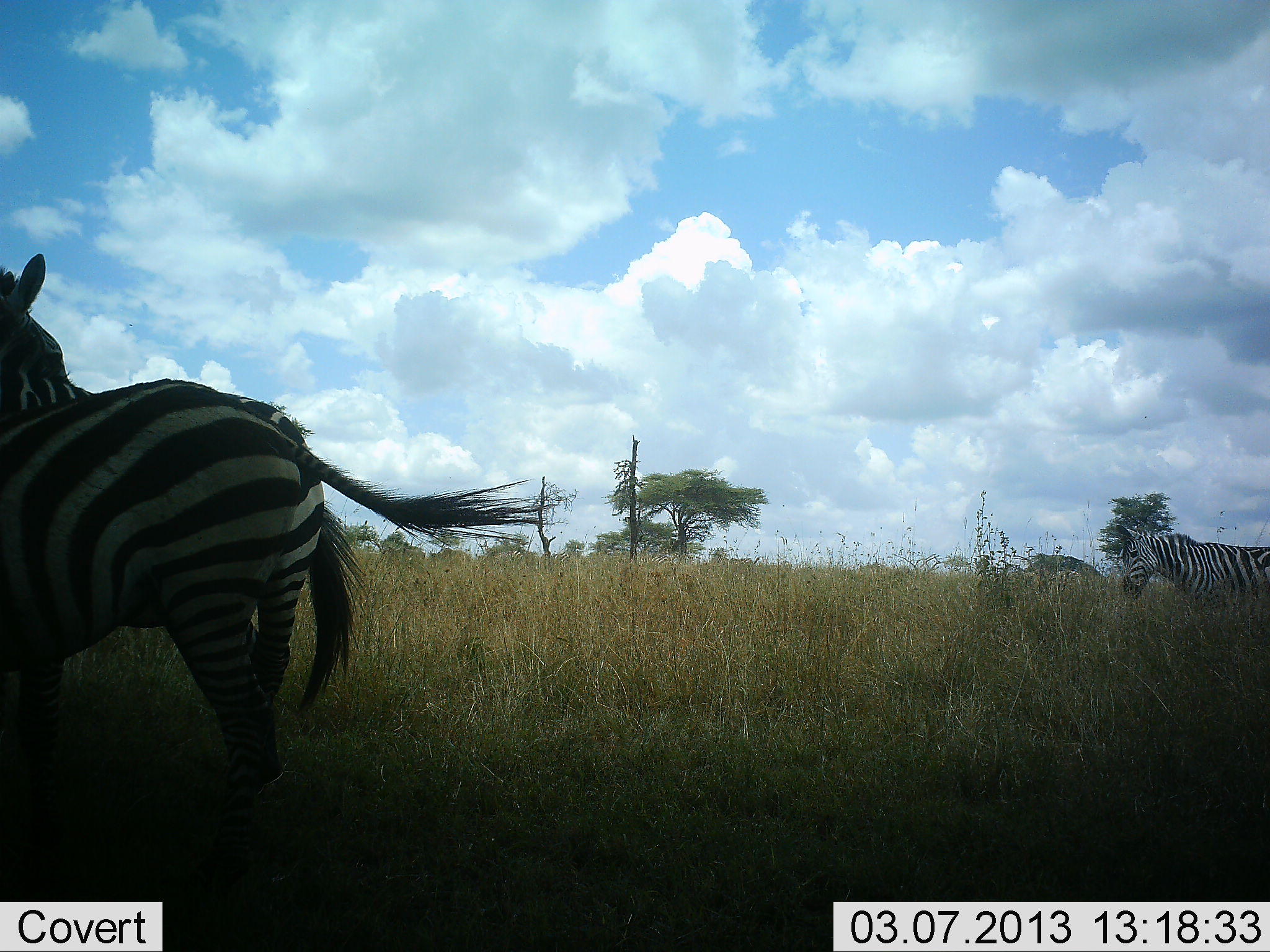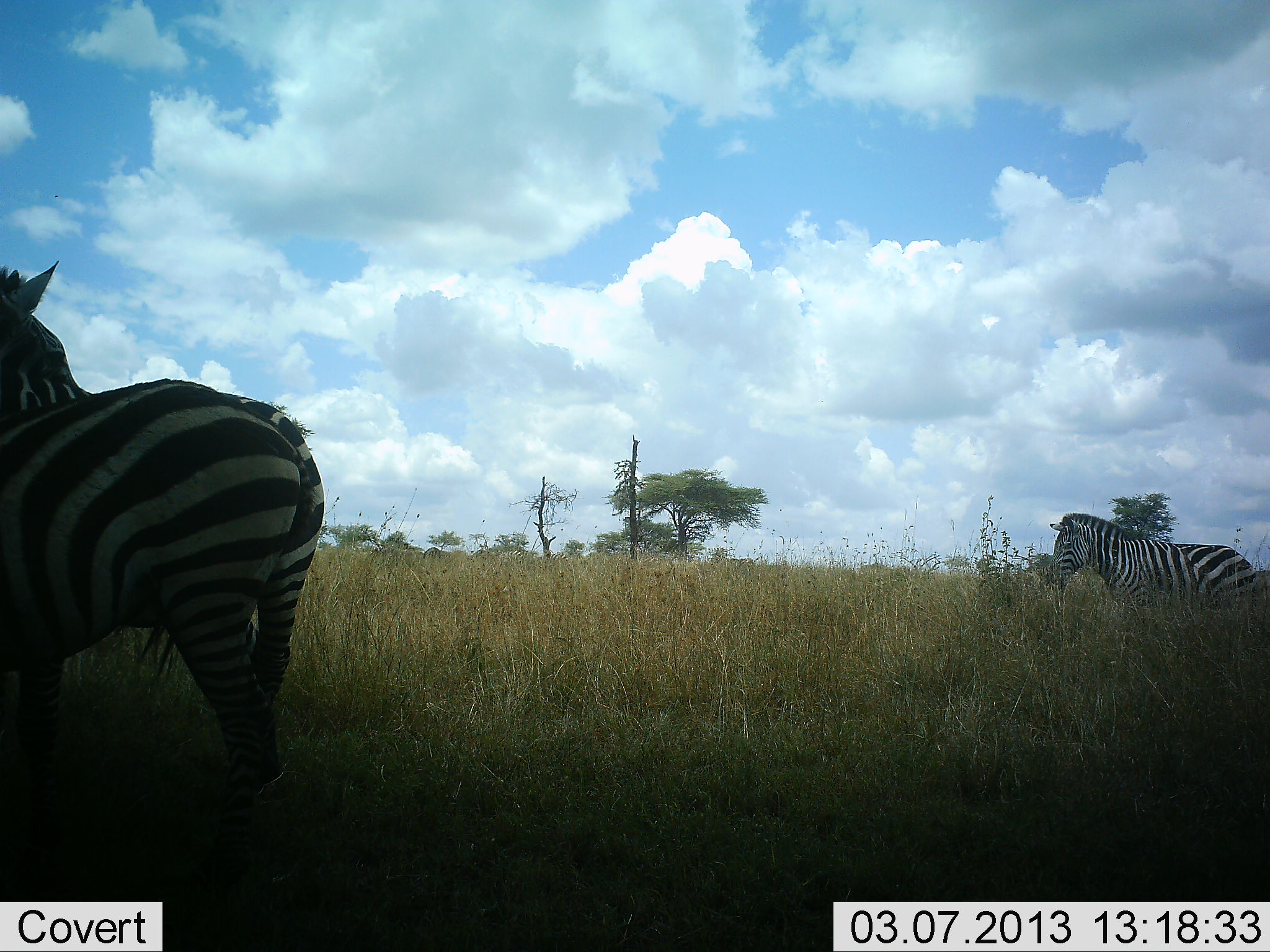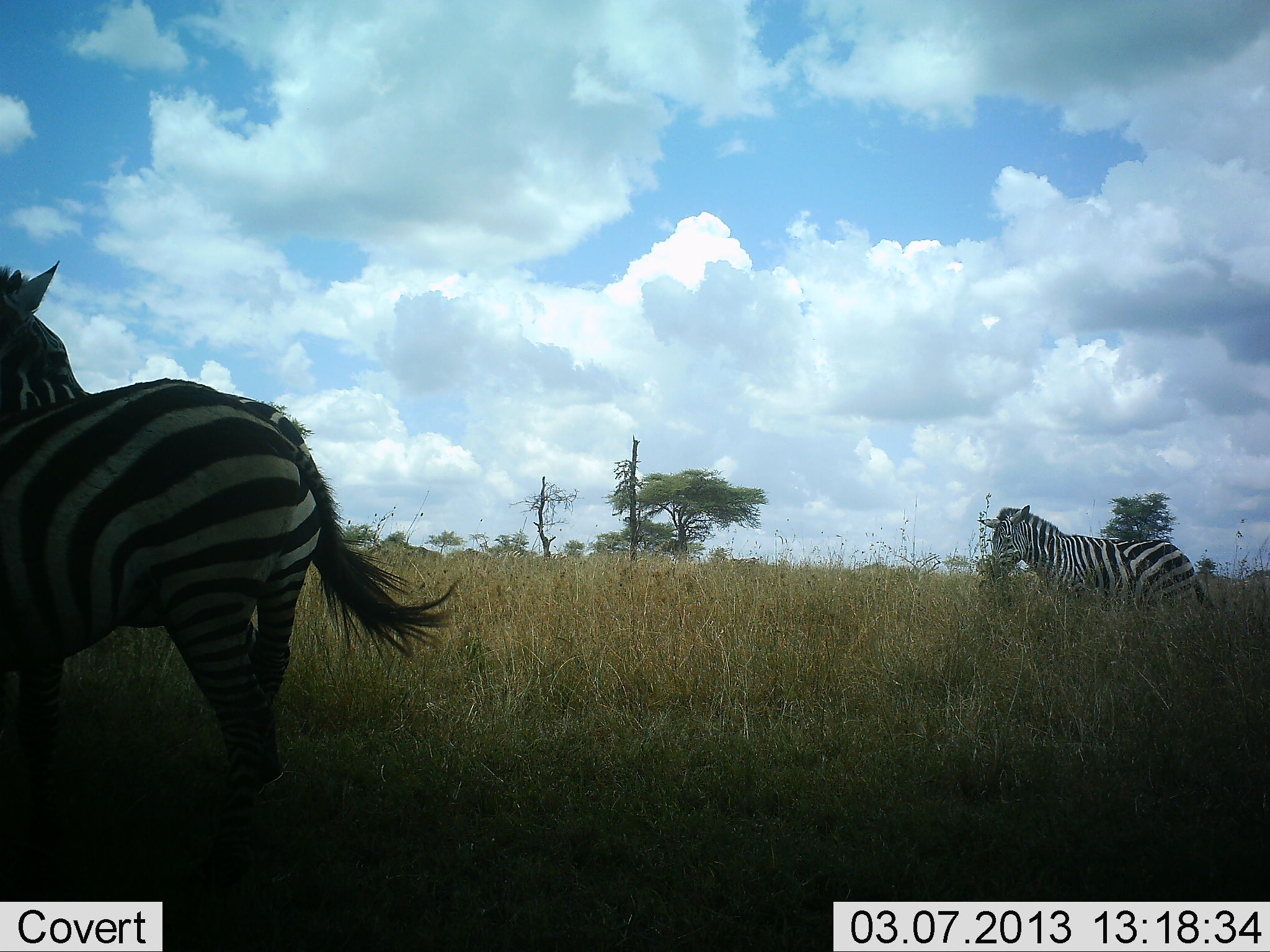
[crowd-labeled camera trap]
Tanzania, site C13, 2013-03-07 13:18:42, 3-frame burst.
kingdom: Animalia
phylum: Chordata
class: Mammalia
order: Perissodactyla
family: Equidae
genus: Equus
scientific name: Equus quagga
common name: plains zebra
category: zebra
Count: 2.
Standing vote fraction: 89%.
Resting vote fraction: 3%.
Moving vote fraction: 54%.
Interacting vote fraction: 0%.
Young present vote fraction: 0%.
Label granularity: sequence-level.